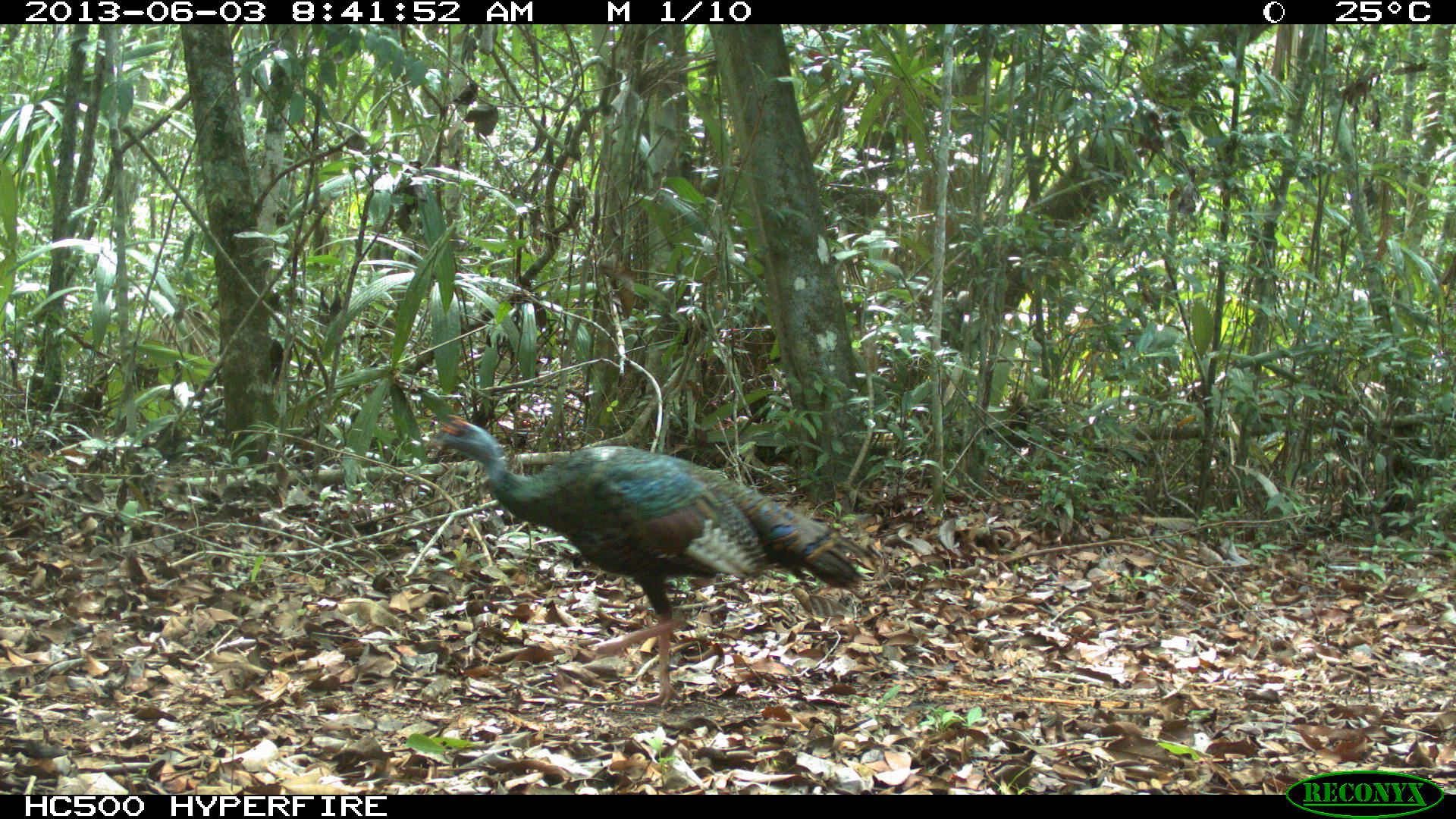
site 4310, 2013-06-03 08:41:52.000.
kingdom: Animalia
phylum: Chordata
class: Aves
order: Galliformes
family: Phasianidae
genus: Meleagris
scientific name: Meleagris ocellata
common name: ocellated turkey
Meleagris ocellata (ocellated turkey), count 1, sex male.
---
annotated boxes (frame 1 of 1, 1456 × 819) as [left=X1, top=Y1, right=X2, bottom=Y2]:
meleagris ocellata: [left=422, top=412, right=879, bottom=709]